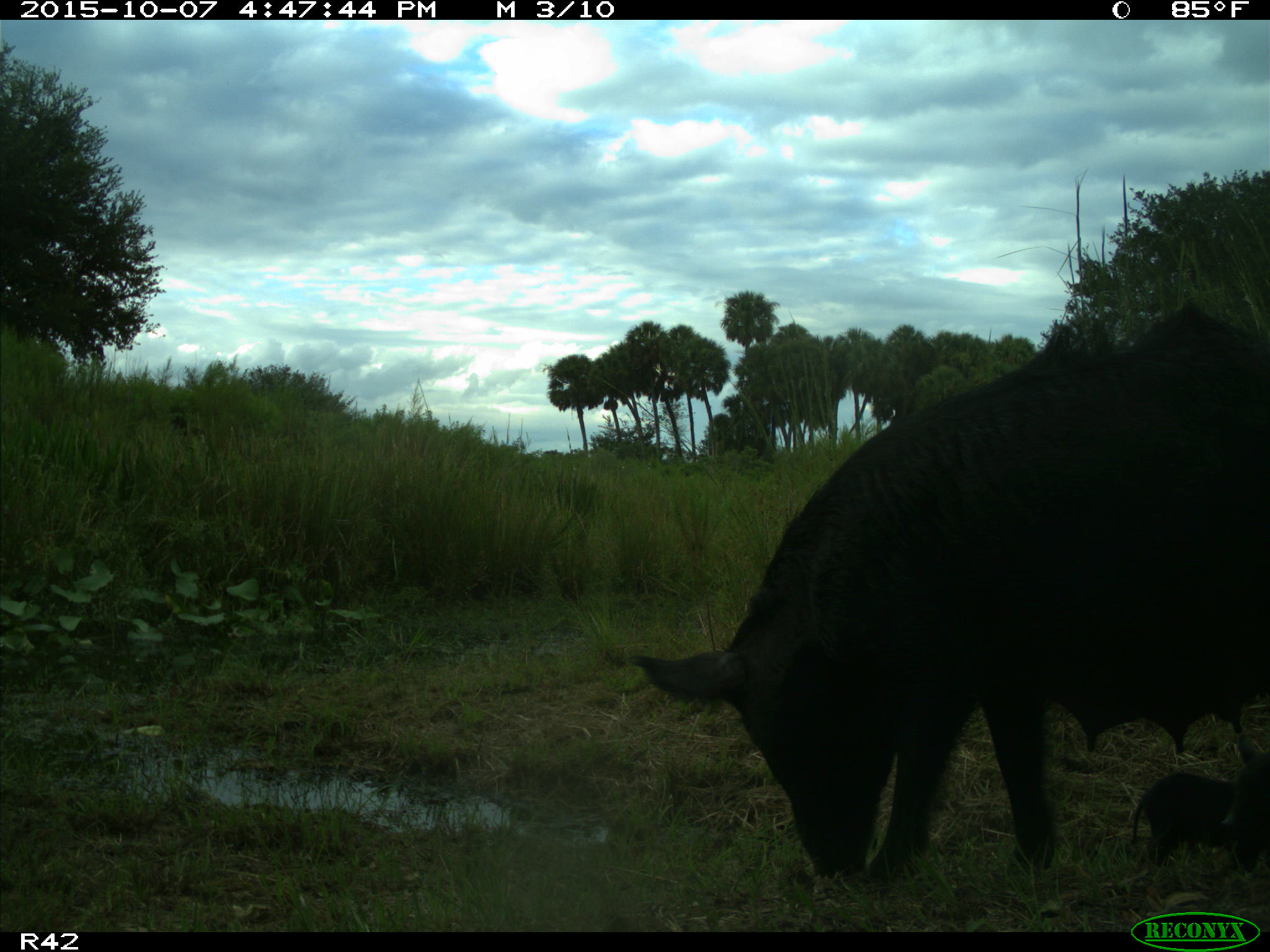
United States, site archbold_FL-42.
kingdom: Animalia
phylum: Chordata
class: Mammalia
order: Artiodactyla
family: Suidae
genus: Sus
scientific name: Sus scrofa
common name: wild boar